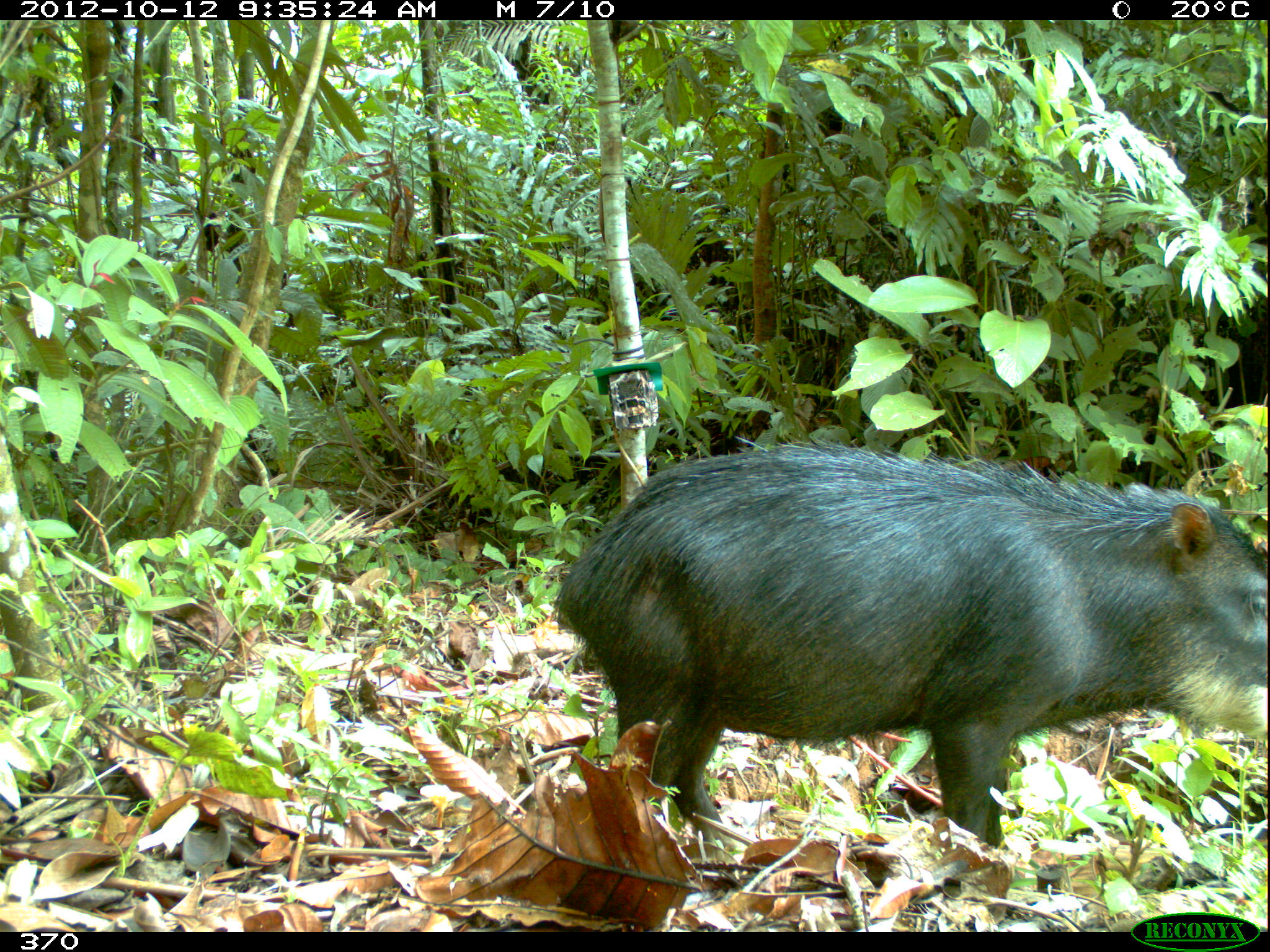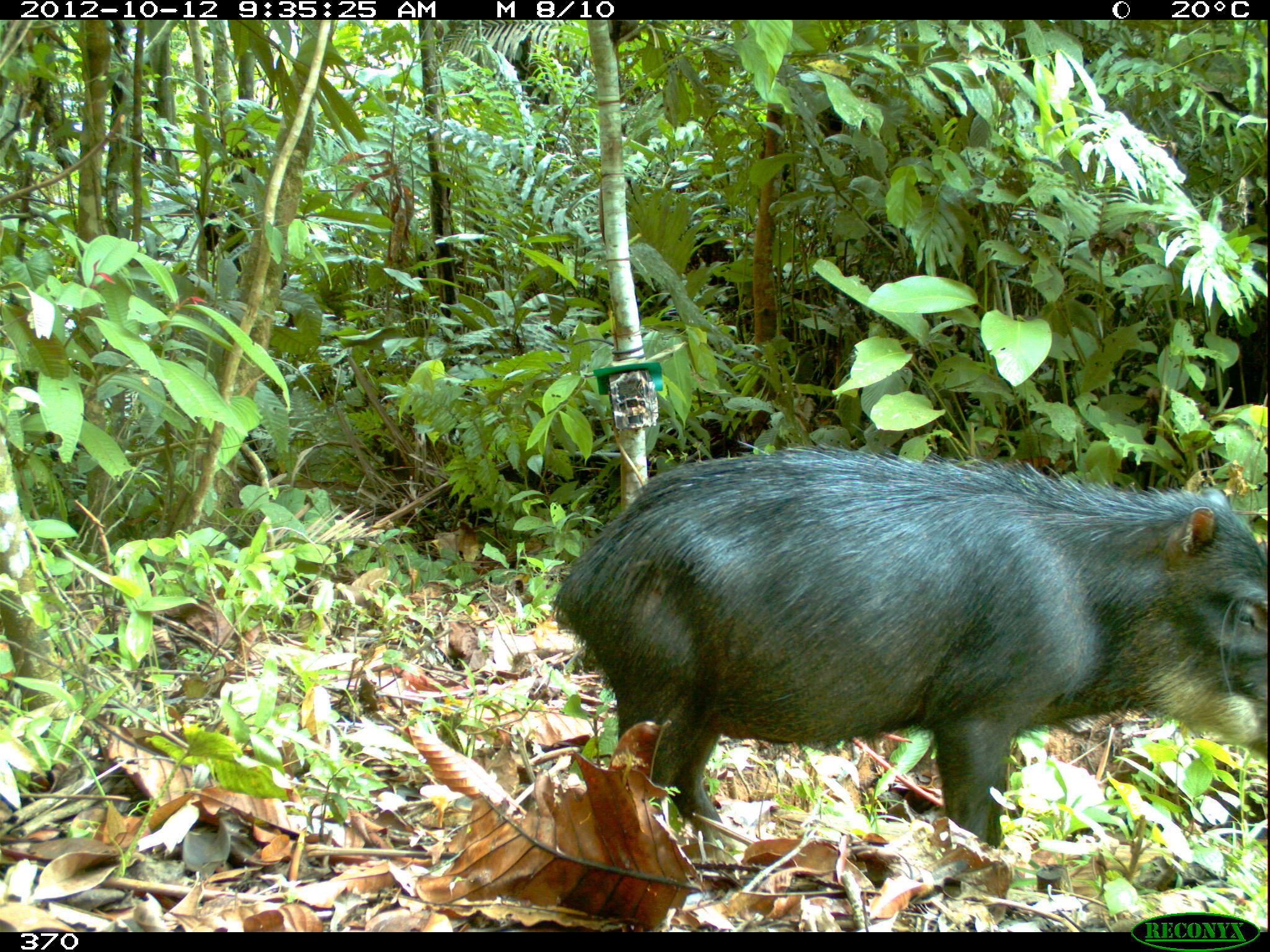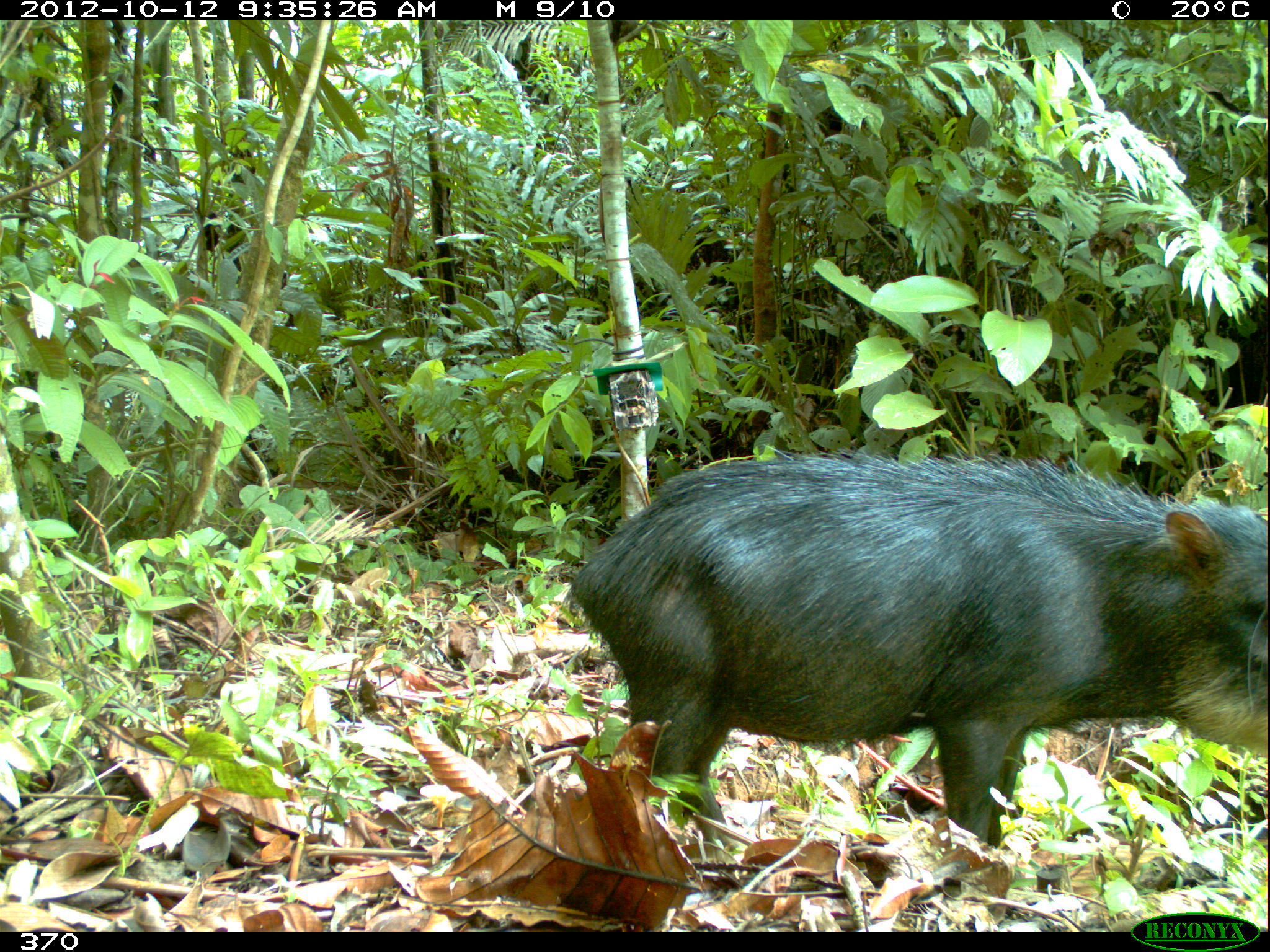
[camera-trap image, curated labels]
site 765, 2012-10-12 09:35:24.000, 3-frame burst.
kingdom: Animalia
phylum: Chordata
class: Mammalia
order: Artiodactyla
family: Tayassuidae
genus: Tayassu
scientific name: Tayassu pecari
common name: white-lipped peccary